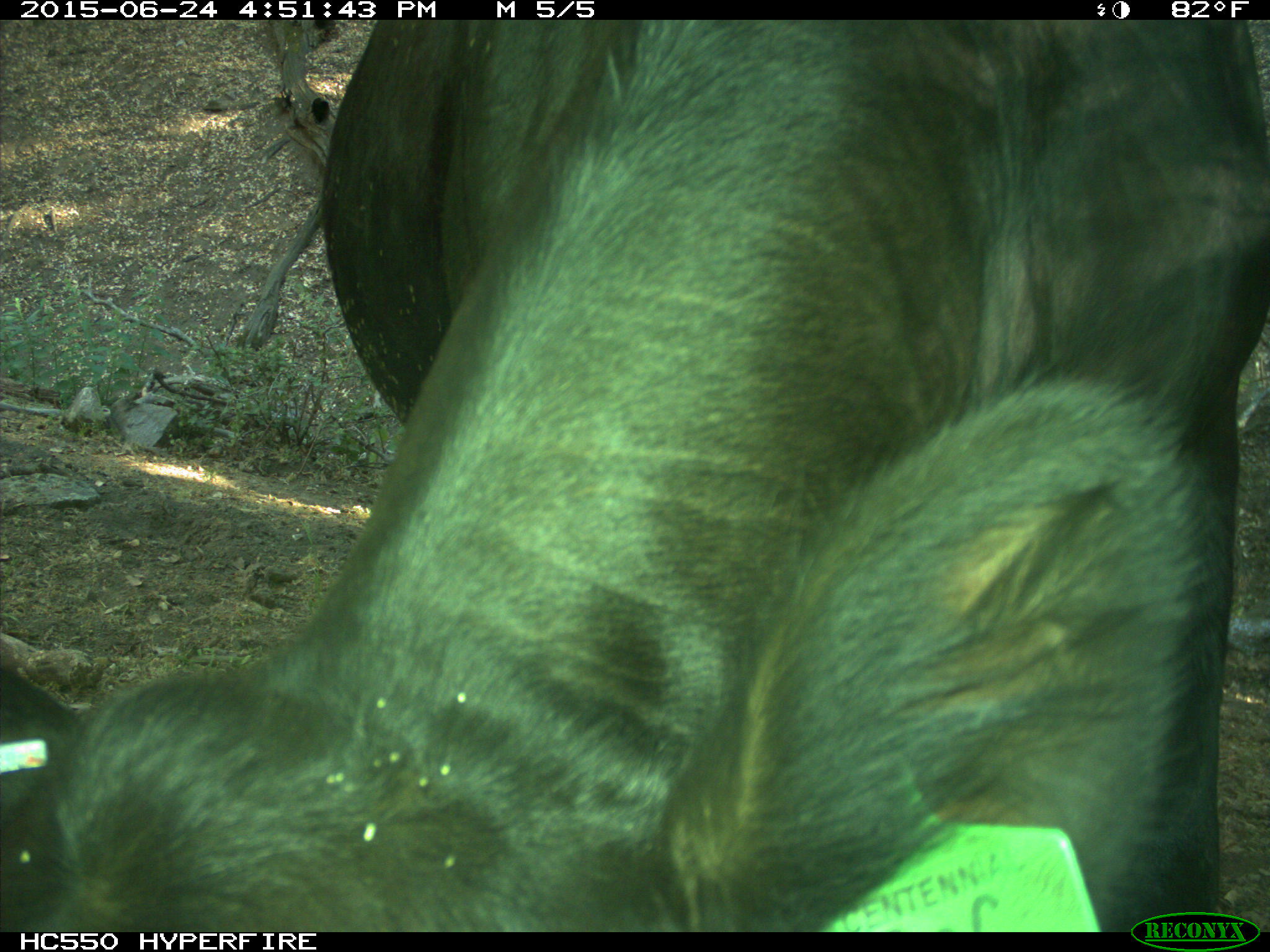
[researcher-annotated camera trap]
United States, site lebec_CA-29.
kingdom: Animalia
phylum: Chordata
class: Mammalia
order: Artiodactyla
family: Bovidae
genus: Bos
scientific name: Bos taurus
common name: domestic cow